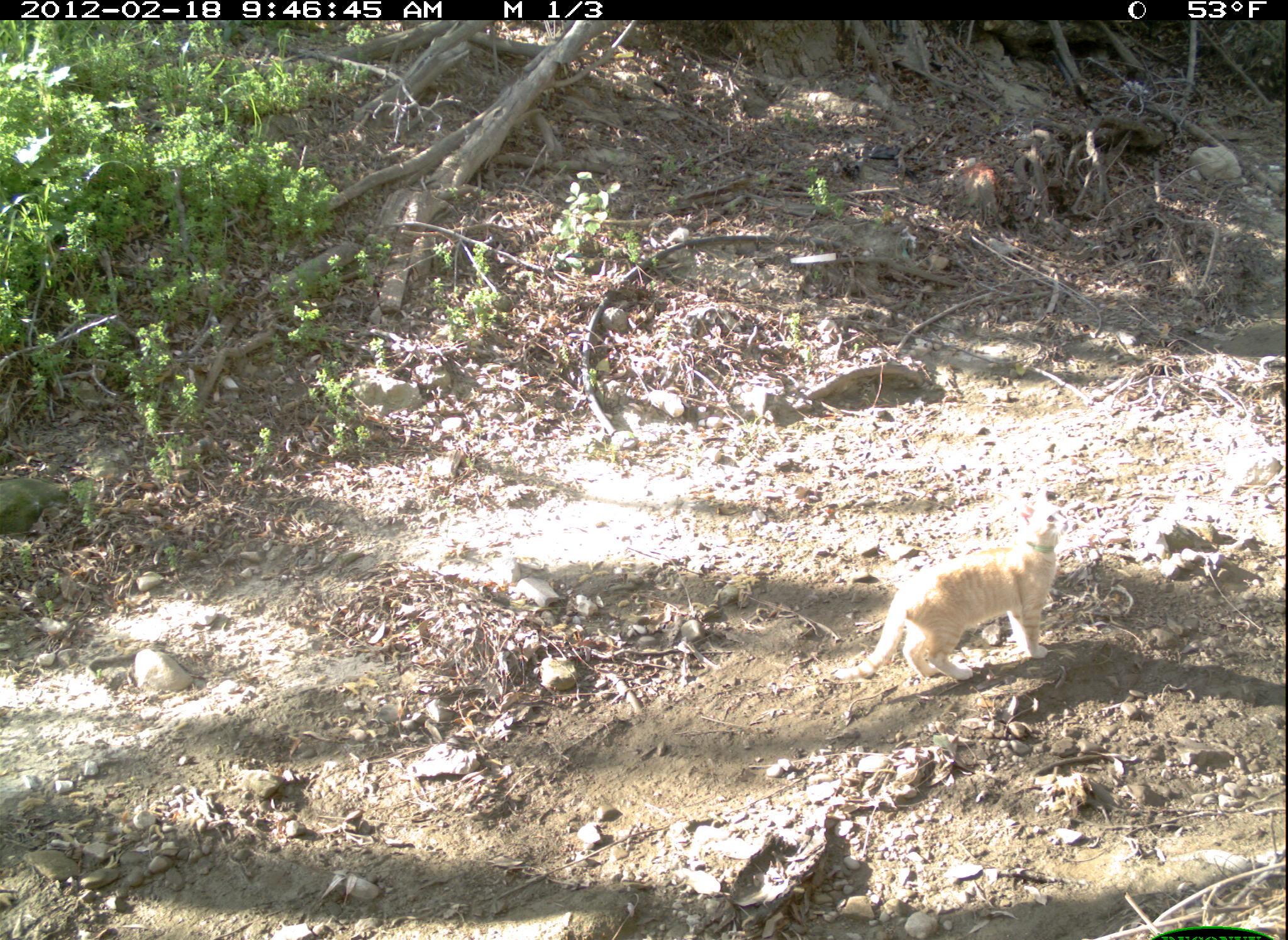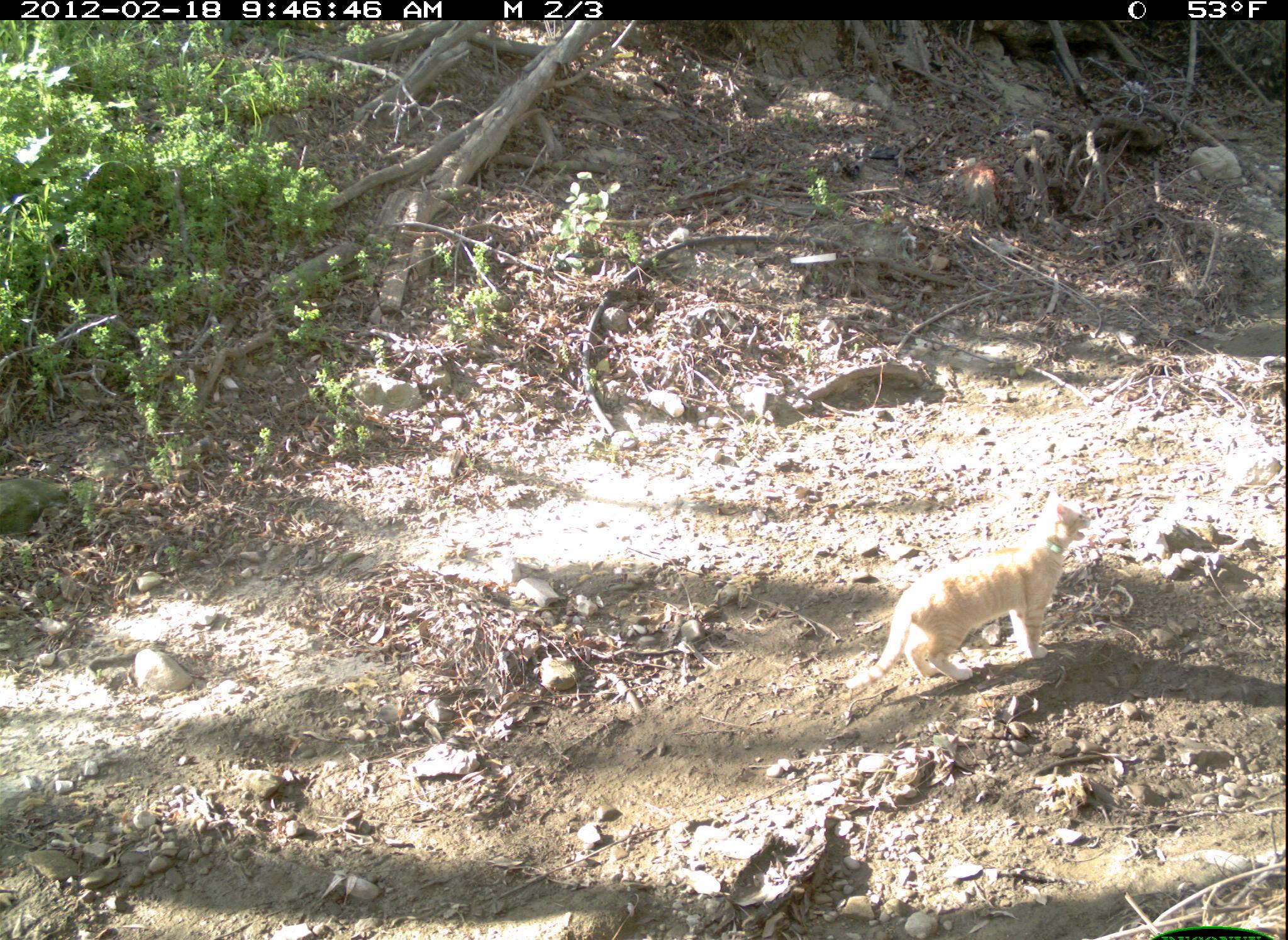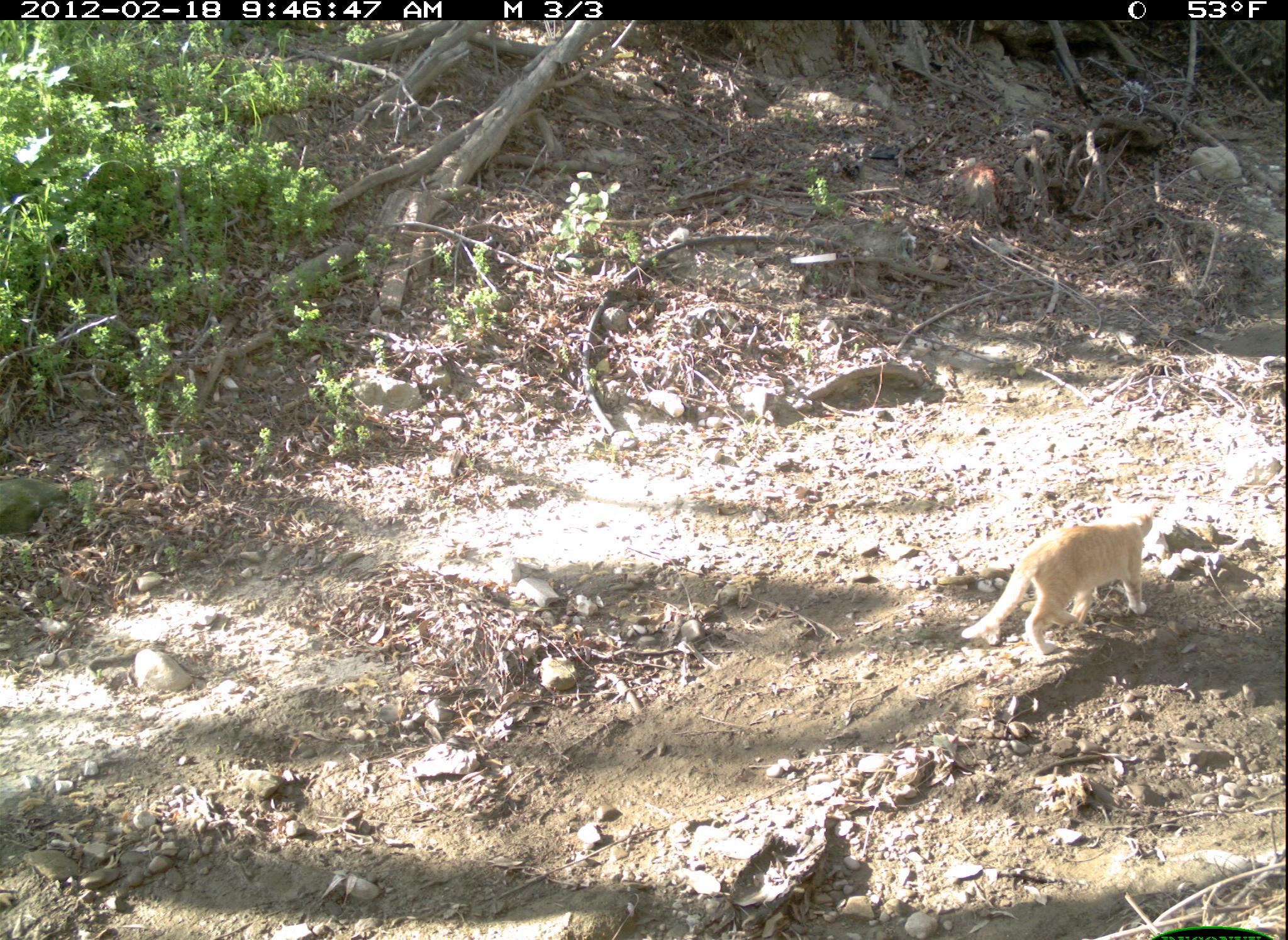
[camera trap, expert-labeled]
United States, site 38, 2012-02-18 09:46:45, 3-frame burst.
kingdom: Animalia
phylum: Chordata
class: Mammalia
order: Carnivora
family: Felidae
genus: Felis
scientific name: Felis catus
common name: cat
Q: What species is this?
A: Cat (Felis catus).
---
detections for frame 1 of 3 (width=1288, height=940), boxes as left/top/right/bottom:
cat: 823/494/1067/697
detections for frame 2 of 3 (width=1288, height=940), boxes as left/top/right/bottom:
cat: 833/475/1103/695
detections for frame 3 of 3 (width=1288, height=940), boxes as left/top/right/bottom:
cat: 945/493/1175/662